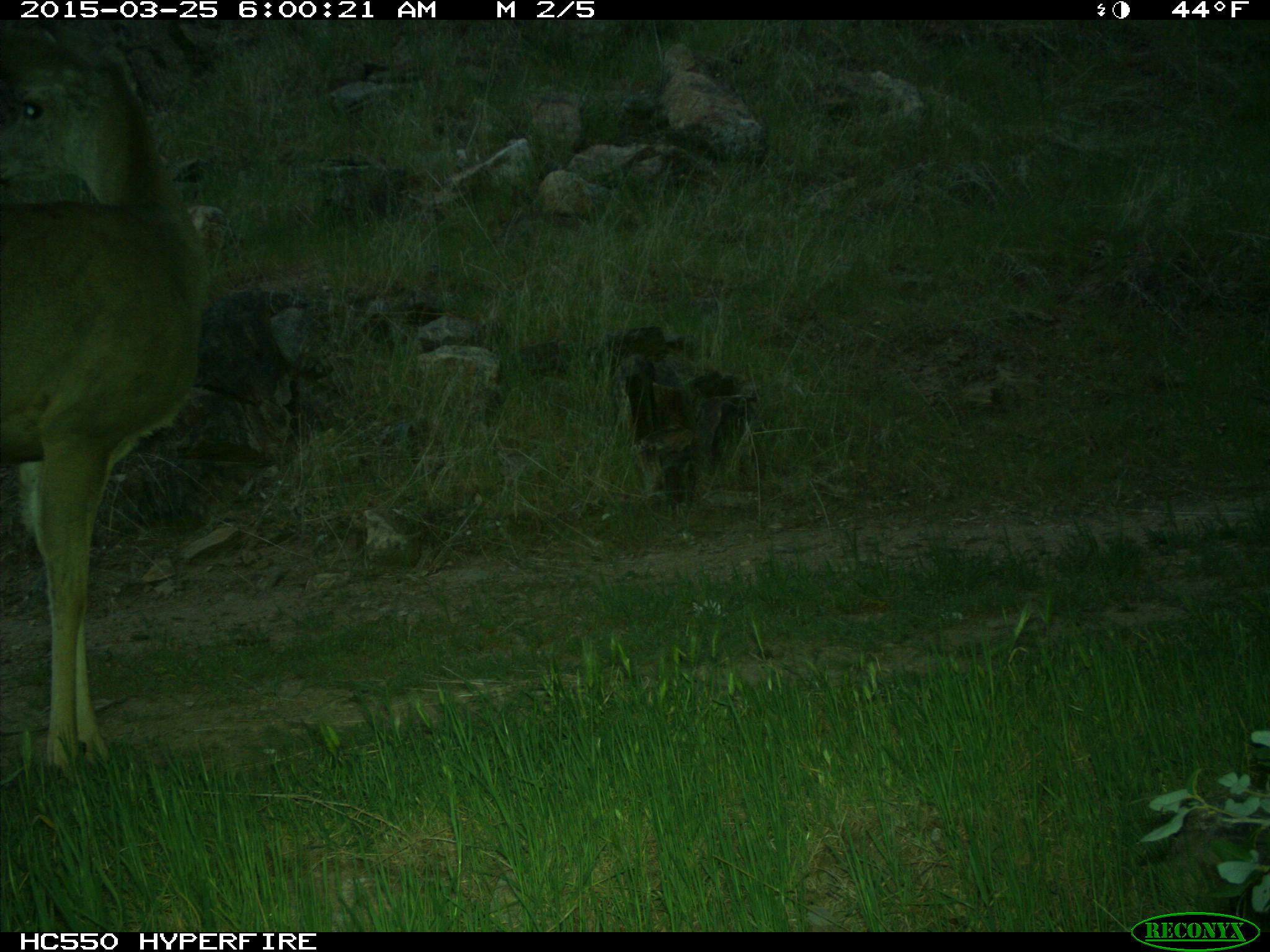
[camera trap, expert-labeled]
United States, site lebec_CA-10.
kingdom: Animalia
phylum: Chordata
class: Mammalia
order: Artiodactyla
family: Cervidae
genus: Odocoileus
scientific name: Odocoileus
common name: deer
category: unidentified deer